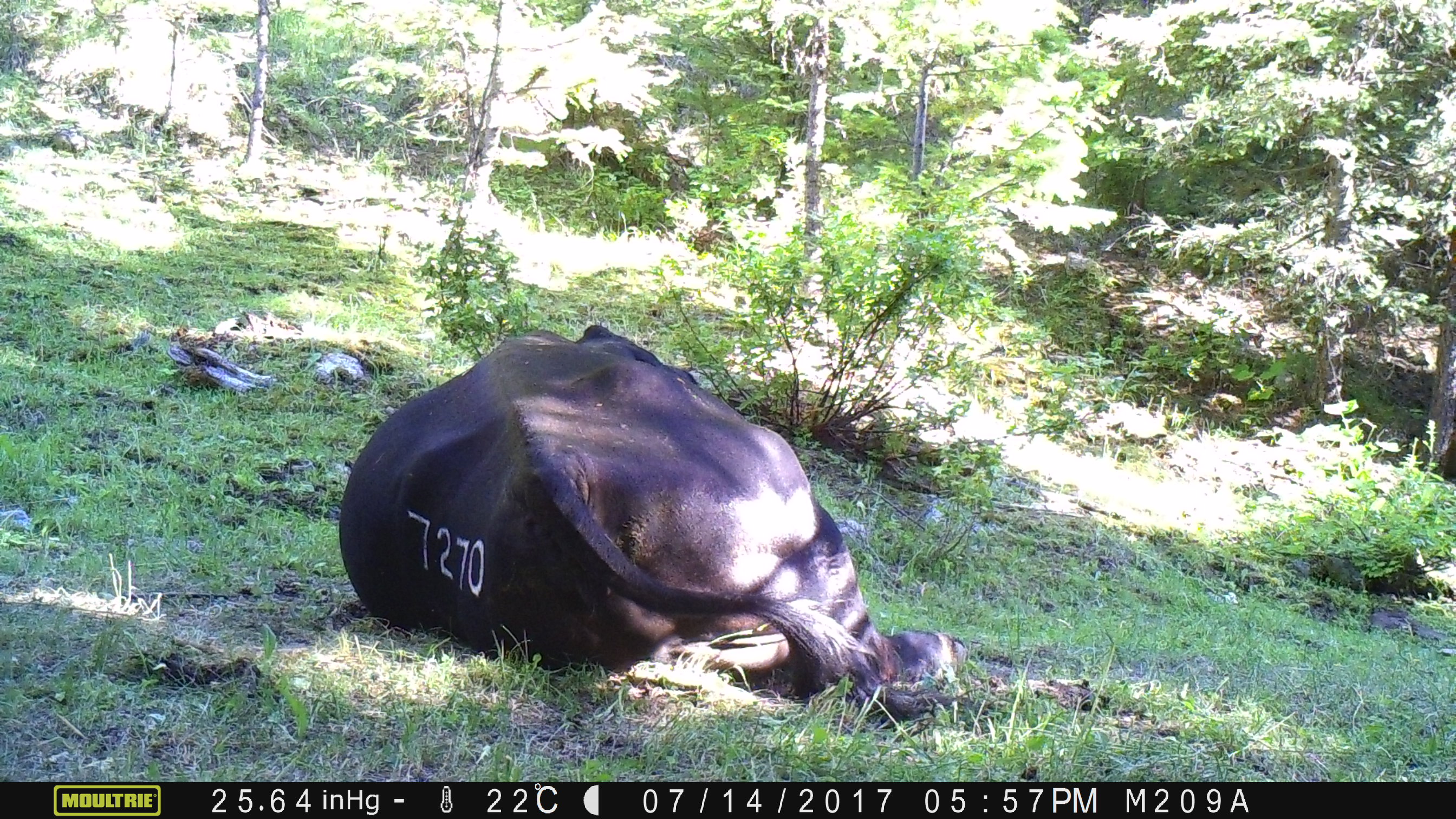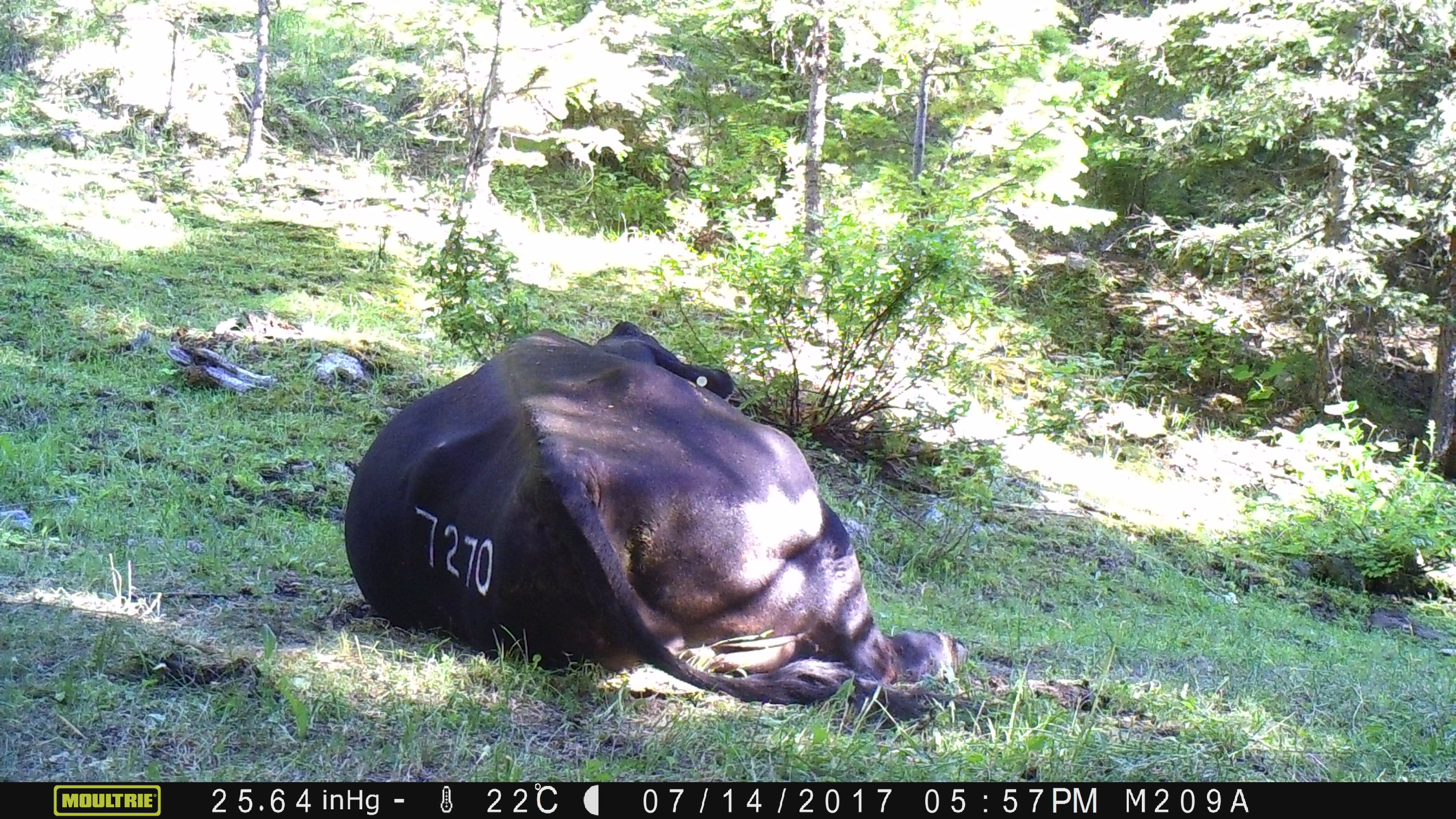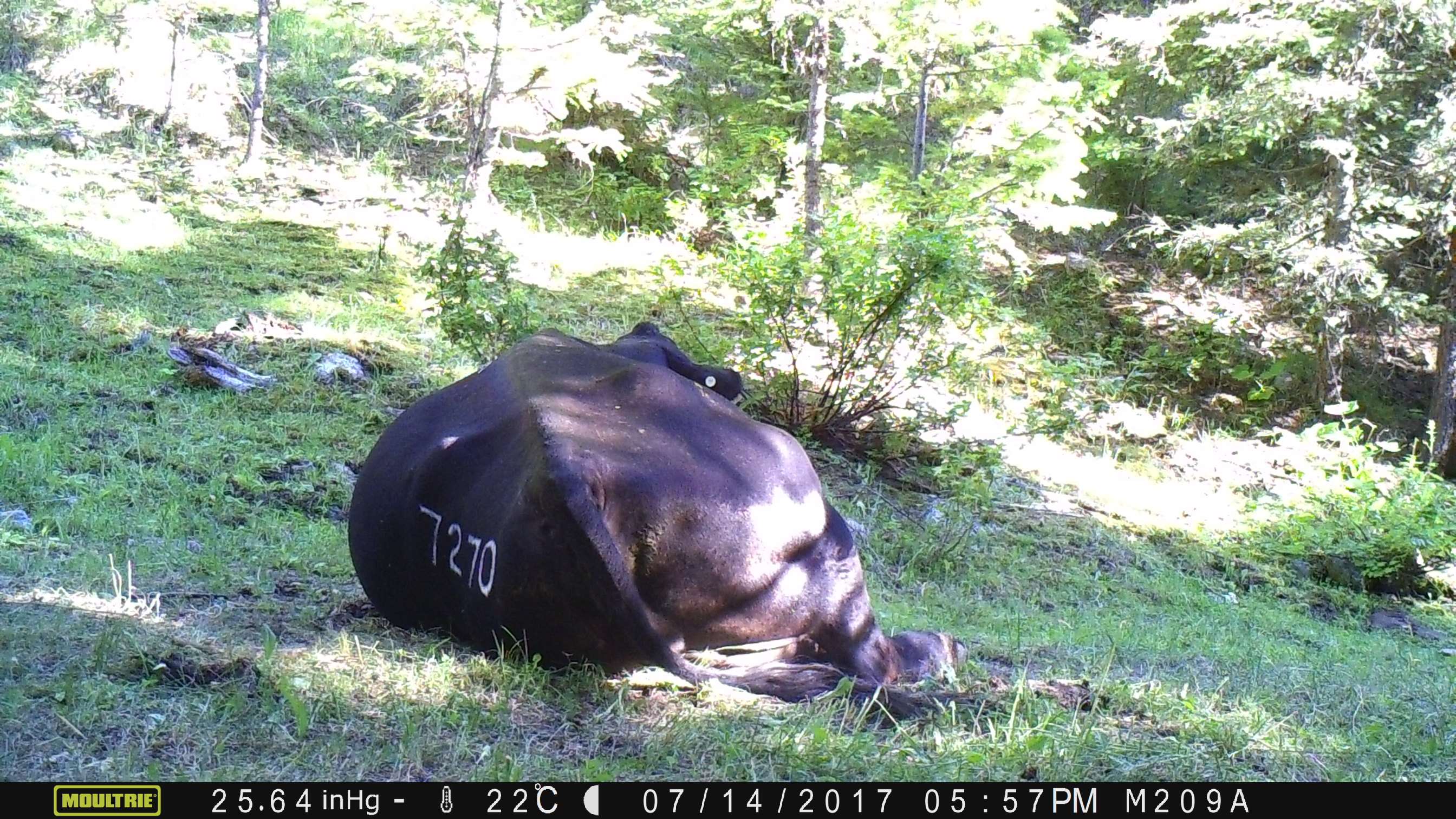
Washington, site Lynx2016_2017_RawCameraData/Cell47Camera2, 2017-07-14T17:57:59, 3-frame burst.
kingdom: Animalia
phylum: Chordata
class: Mammalia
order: Artiodactyla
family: Bovidae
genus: Bos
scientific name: Bos taurus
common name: domestic cattle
Domestic cattle (Bos taurus). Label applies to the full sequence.